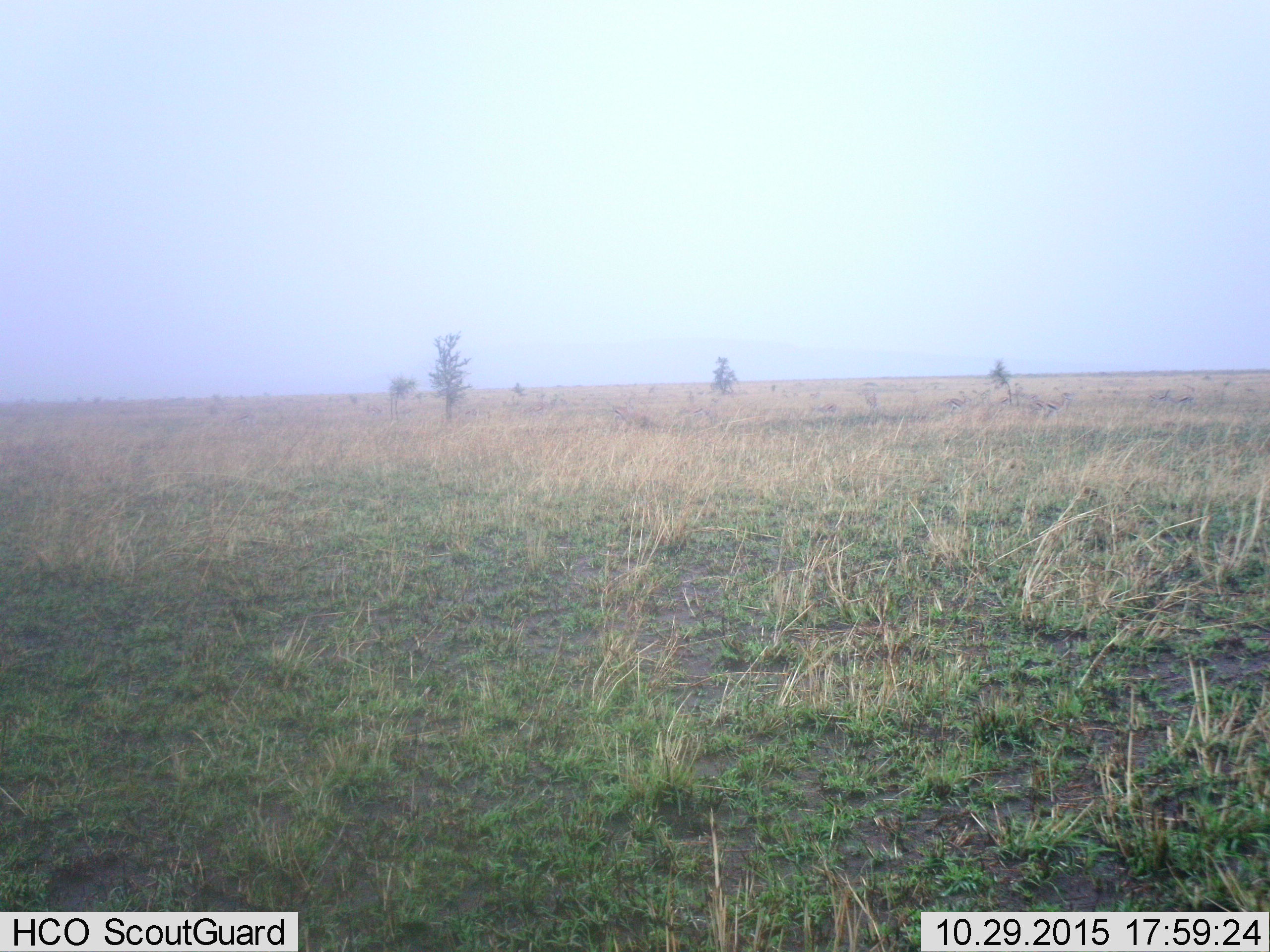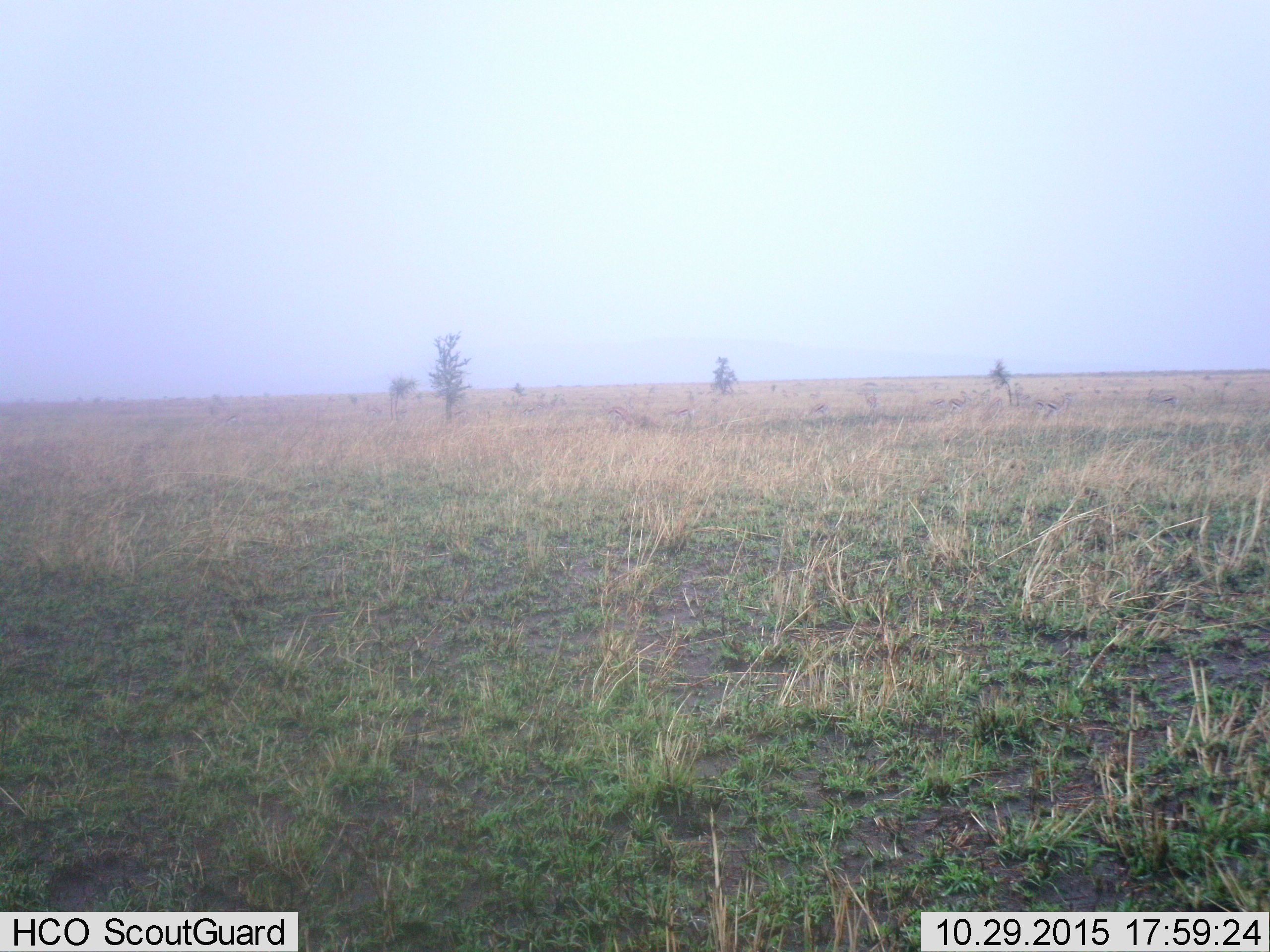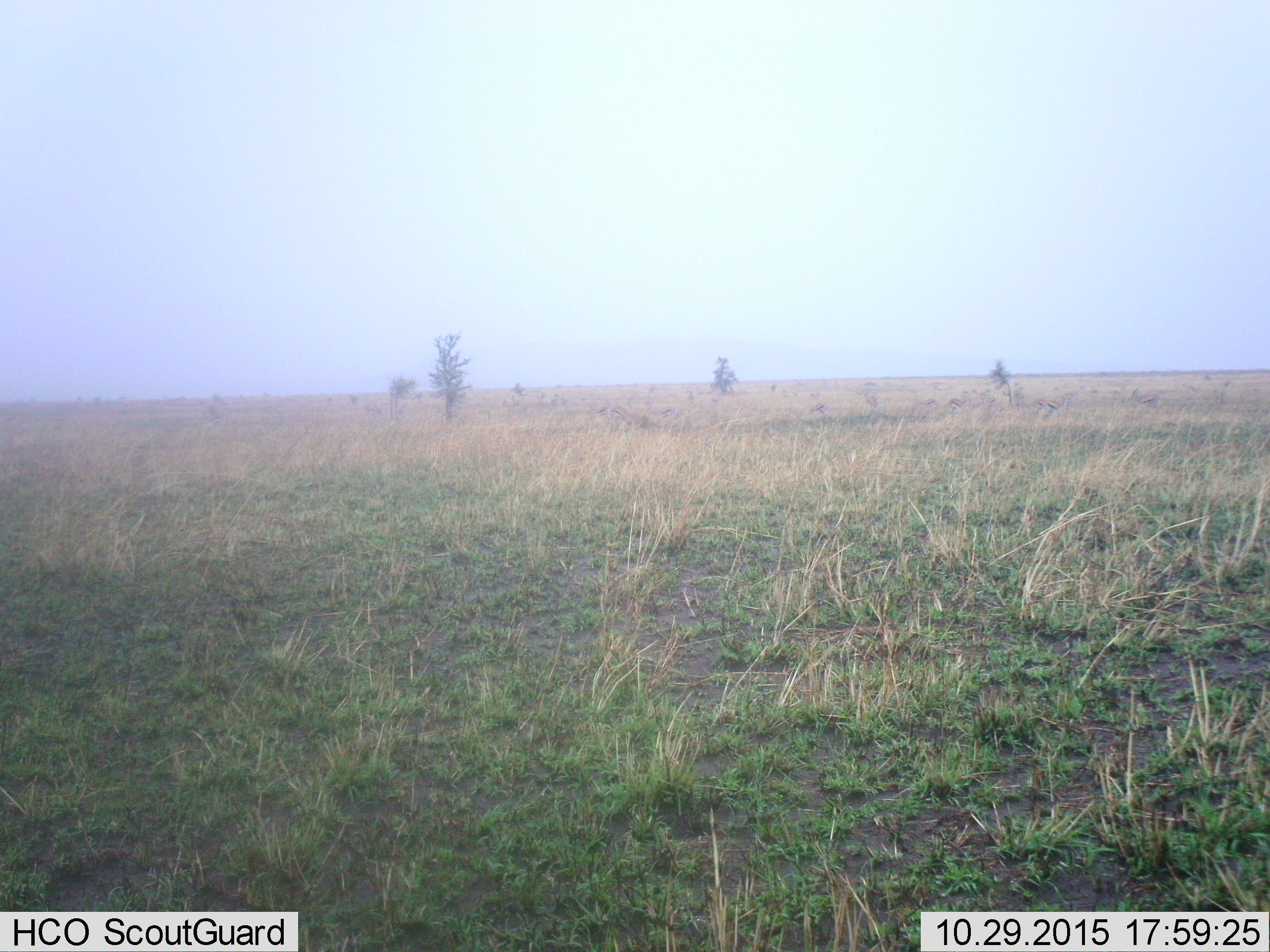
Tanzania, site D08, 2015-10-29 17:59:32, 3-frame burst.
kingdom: Animalia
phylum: Chordata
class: Mammalia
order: Artiodactyla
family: Bovidae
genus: Eudorcas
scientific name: Eudorcas thomsonii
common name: thomson's gazelle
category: gazellethomsons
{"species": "gazellethomsons (thomson's gazelle) (Eudorcas thomsonii)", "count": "11-50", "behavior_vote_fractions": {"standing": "40%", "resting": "0%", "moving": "100%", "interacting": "0%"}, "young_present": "0%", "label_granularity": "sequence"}